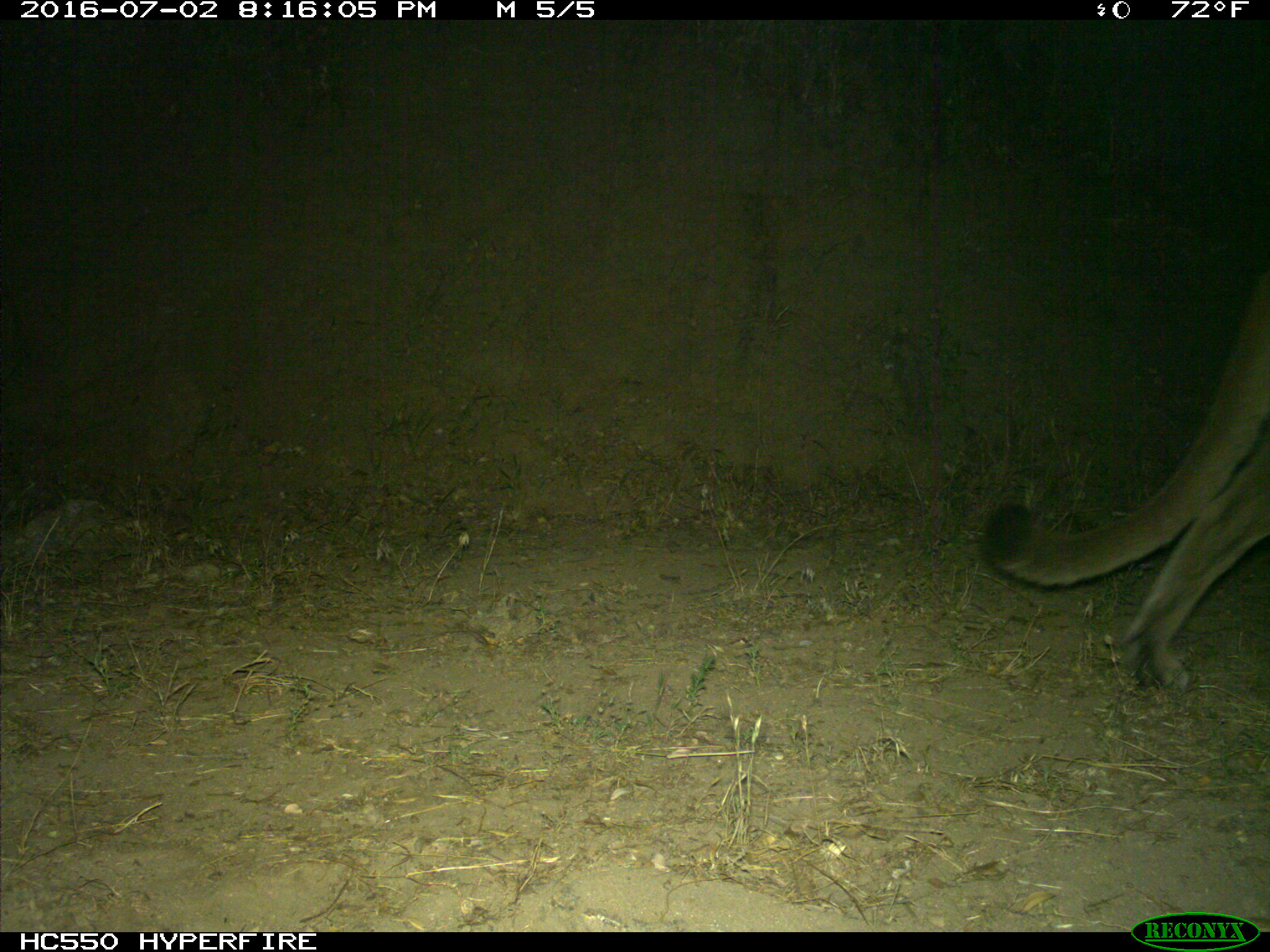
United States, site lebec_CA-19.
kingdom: Animalia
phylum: Chordata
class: Mammalia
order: Carnivora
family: Felidae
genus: Puma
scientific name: Puma concolor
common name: mountain lion